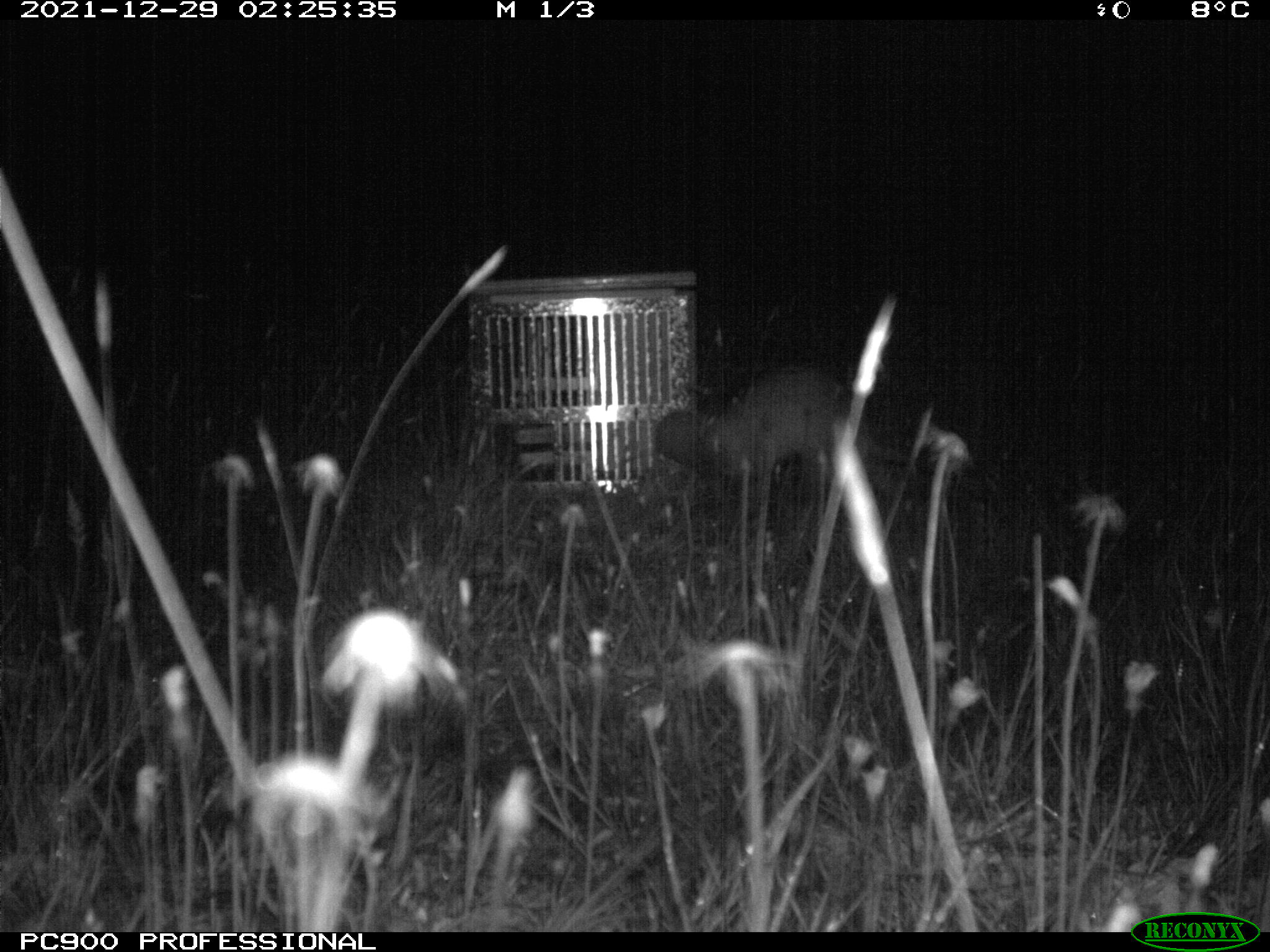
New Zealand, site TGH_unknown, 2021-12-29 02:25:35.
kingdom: Animalia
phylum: Chordata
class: Mammalia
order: Carnivora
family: Mustelidae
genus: Mustela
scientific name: Mustela furo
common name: ferret